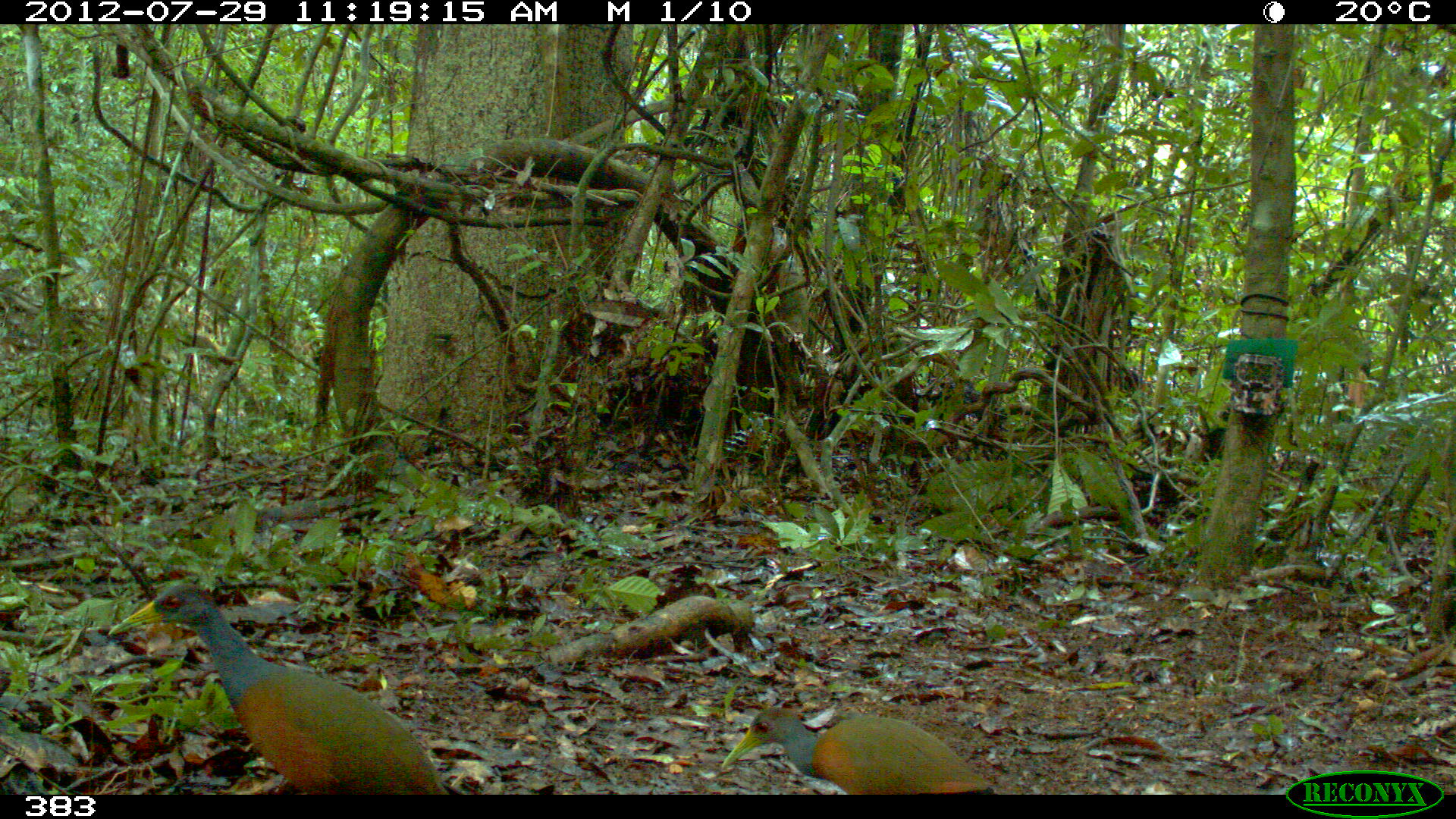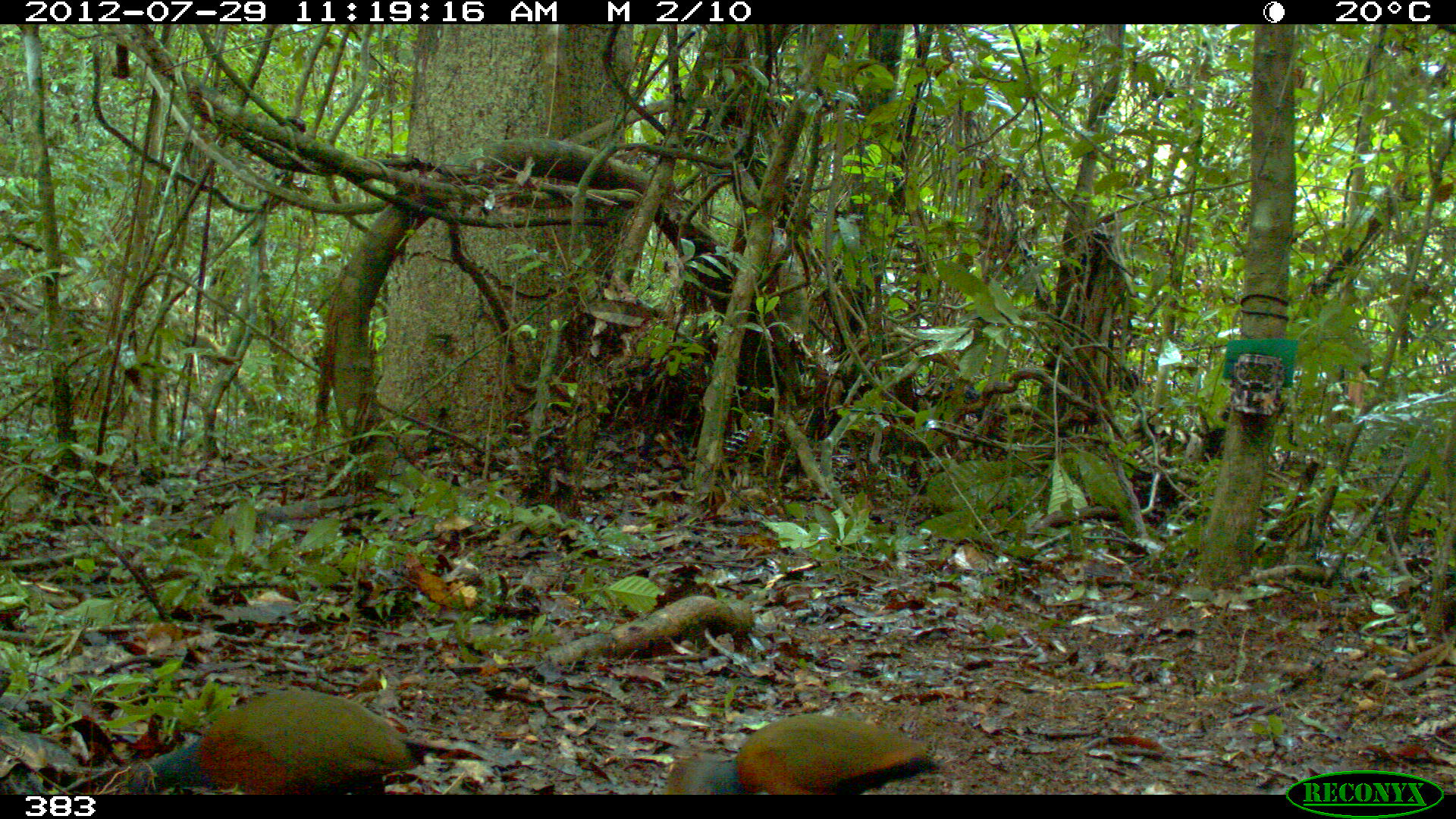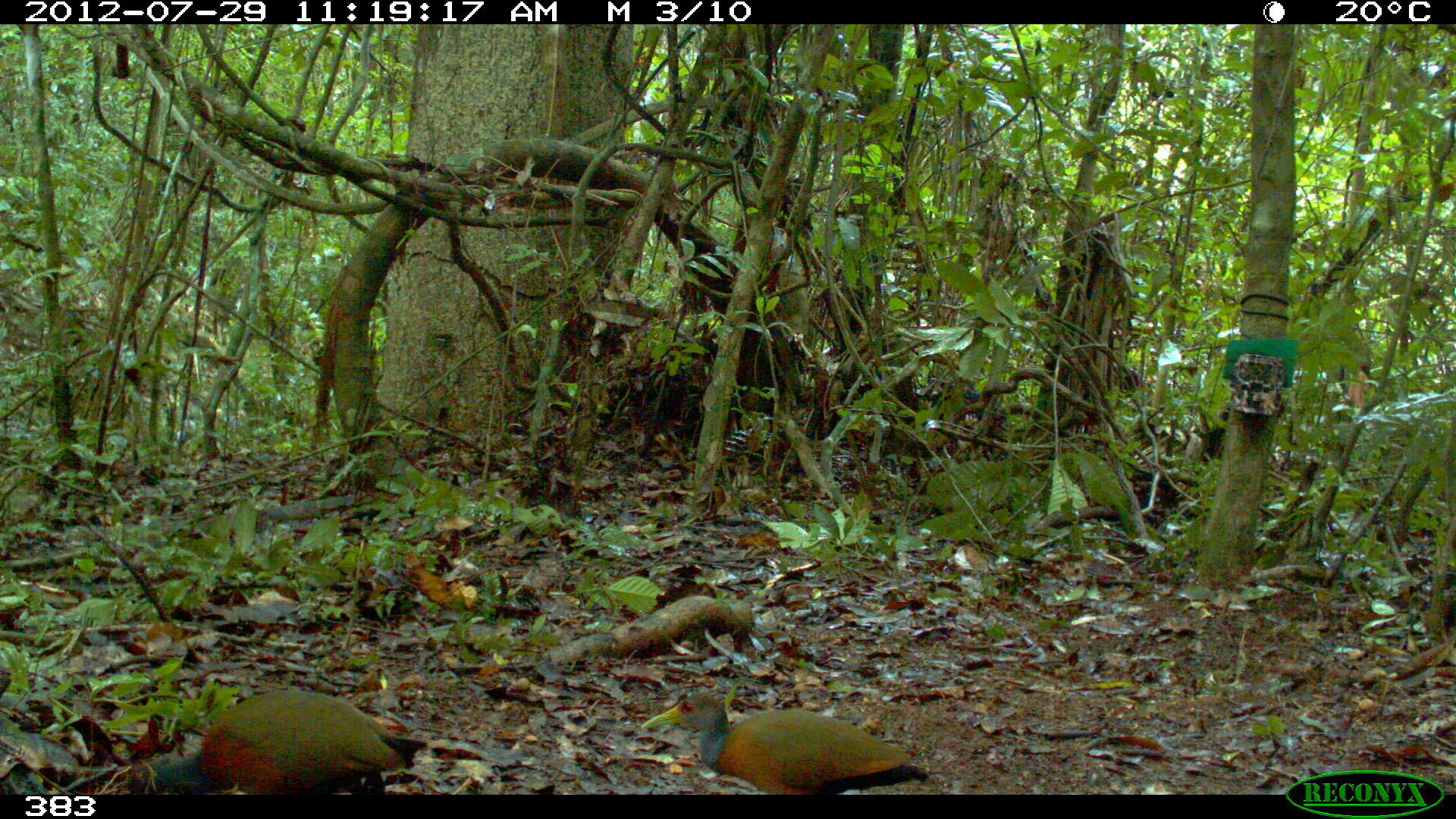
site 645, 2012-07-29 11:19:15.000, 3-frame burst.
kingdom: Animalia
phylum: Chordata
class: Aves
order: Gruiformes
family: Rallidae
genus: Aramides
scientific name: Aramides cajaneus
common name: gray-cowled wood-rail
Aramides cajaneus (gray-cowled wood-rail).